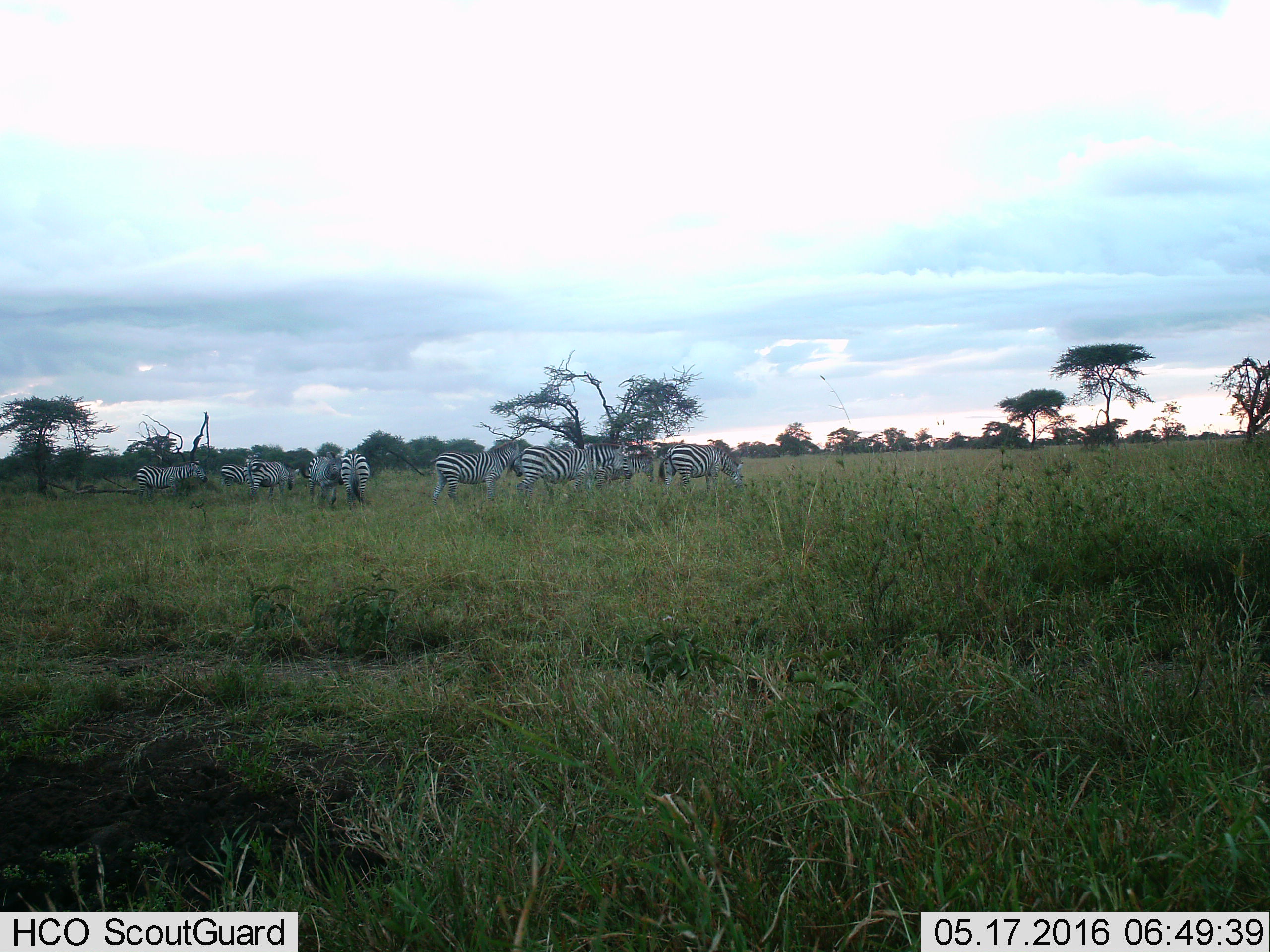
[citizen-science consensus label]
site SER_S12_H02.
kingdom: Animalia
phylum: Chordata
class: Mammalia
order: Perissodactyla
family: Equidae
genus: Equus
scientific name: Equus quagga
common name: plains zebra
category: zebraplains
Zebraplains (plains zebra) (Equus quagga), count 9. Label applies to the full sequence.